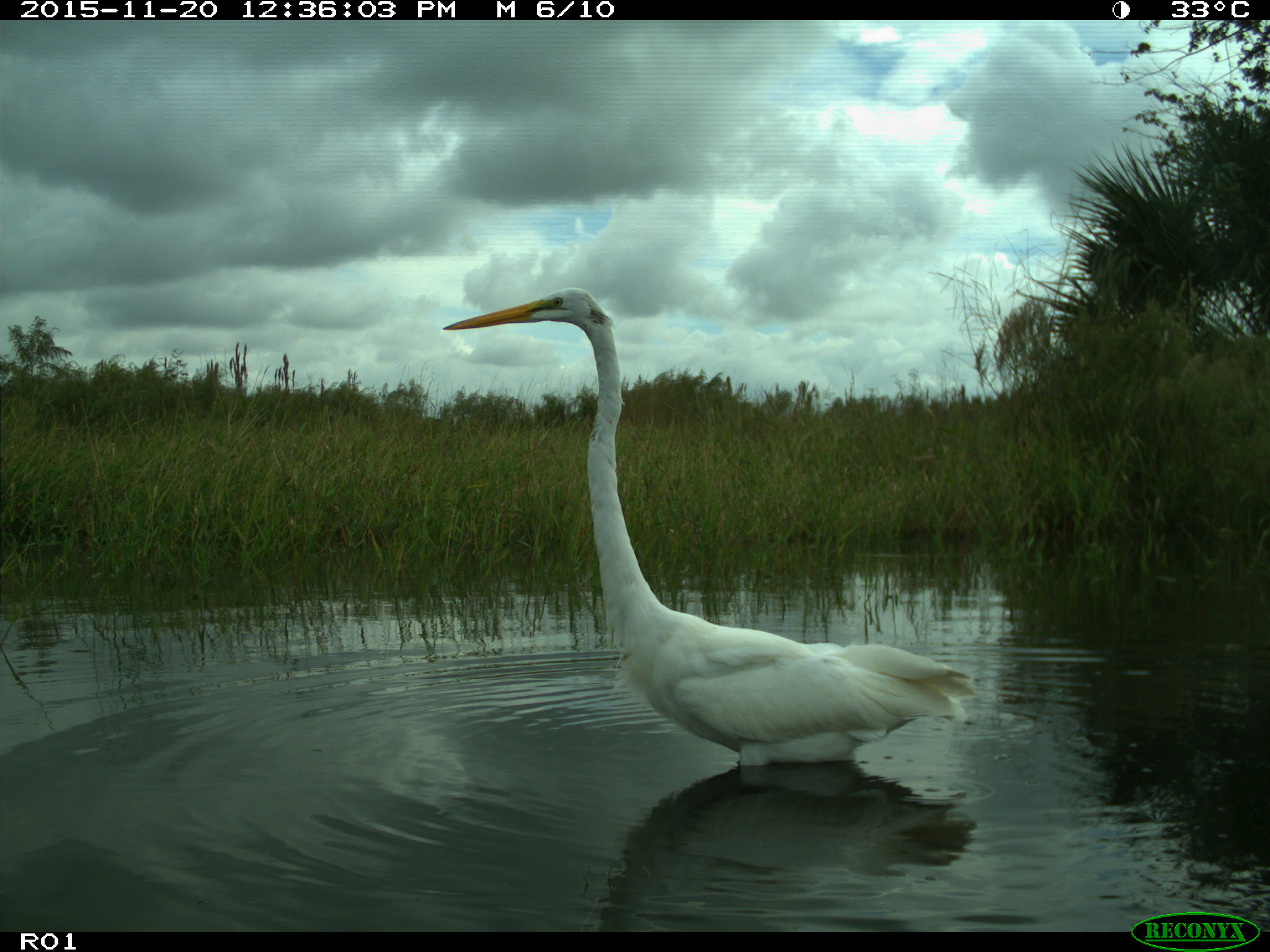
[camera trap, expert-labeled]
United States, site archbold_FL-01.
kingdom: Animalia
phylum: Chordata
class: Aves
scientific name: Aves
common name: birds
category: unidentified bird